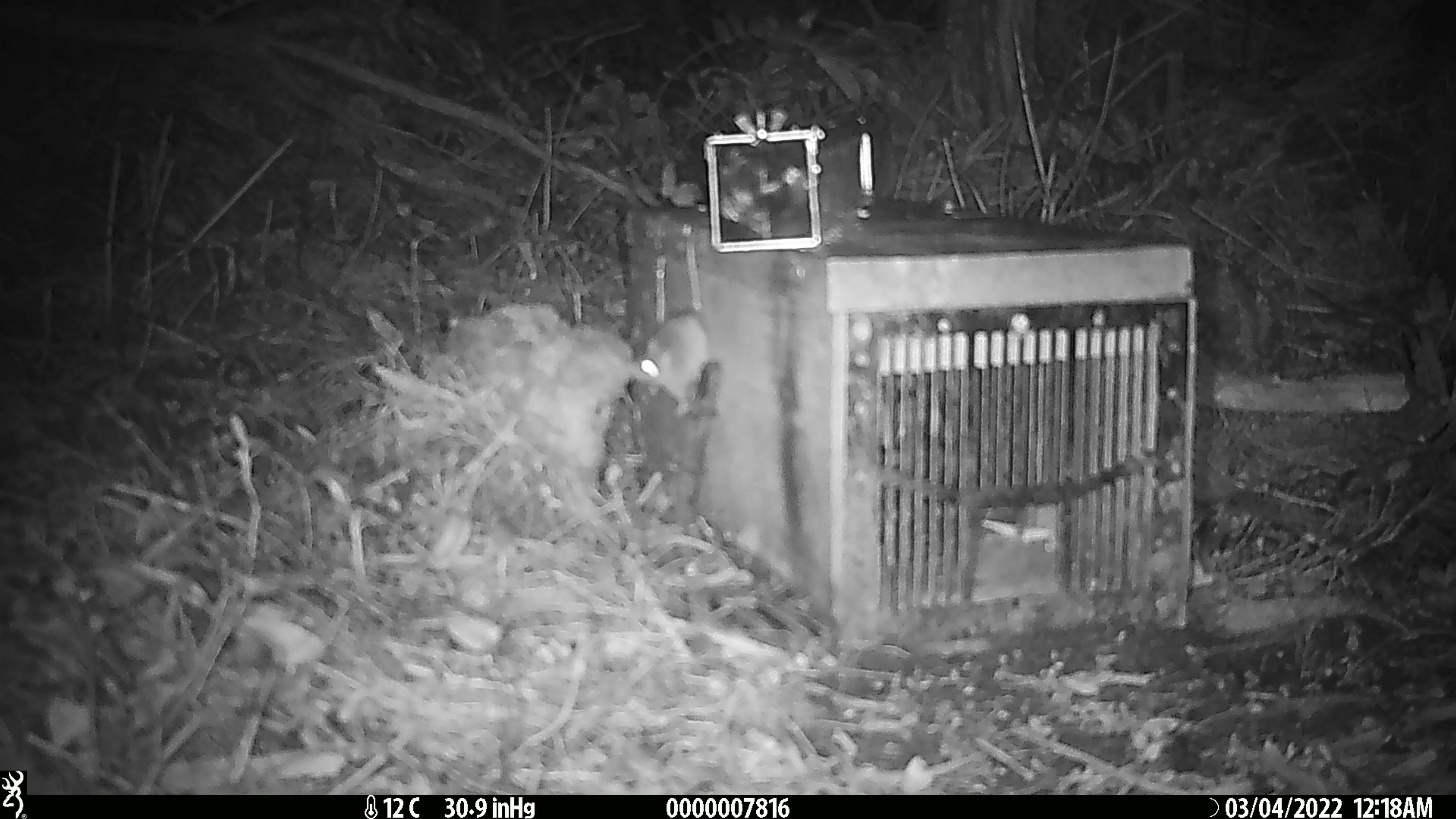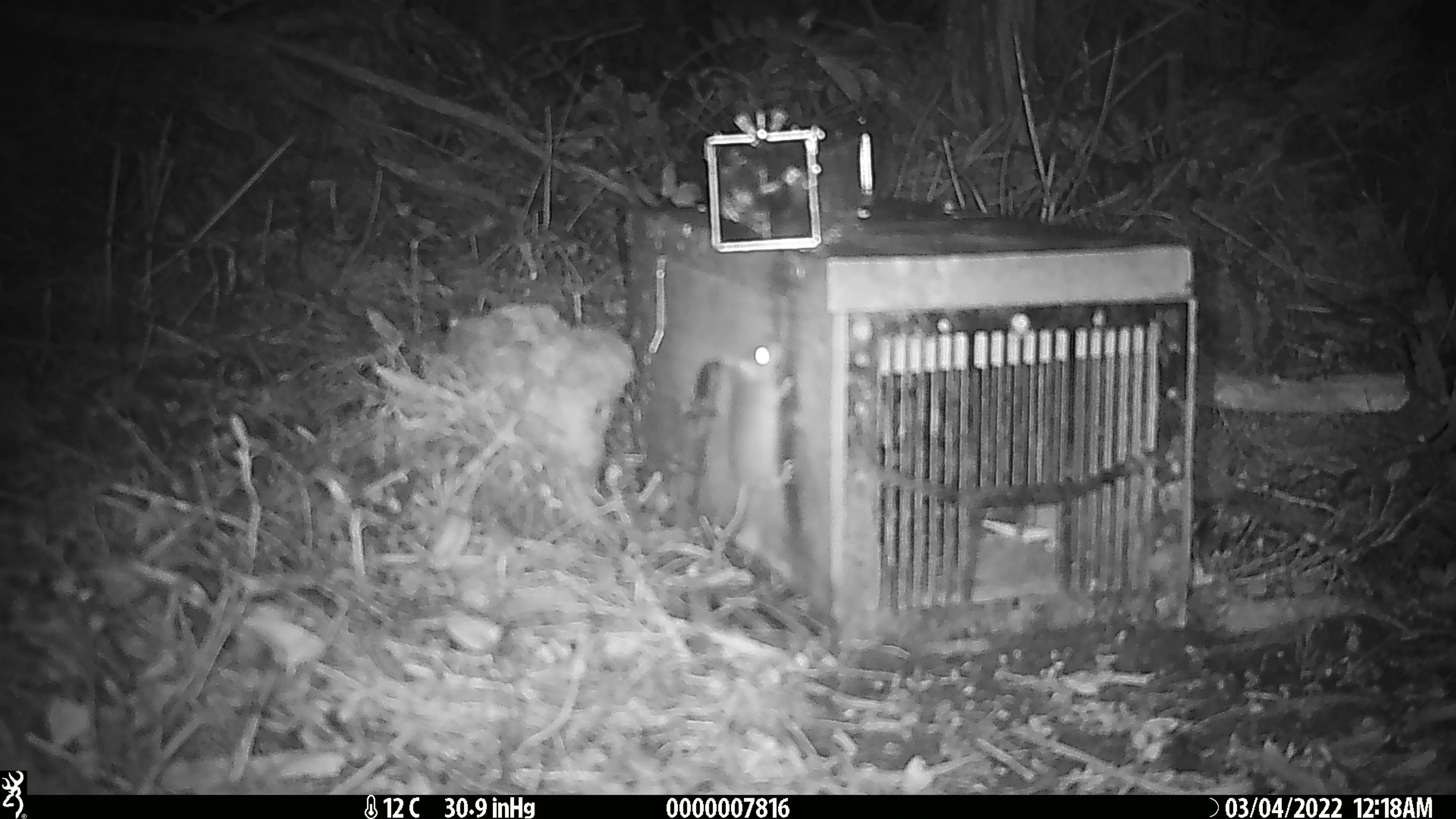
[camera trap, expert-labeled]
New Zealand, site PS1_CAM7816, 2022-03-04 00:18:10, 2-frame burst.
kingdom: Animalia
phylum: Chordata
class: Mammalia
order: Rodentia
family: Muridae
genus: Mus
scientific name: Mus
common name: mouse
Mouse (Mus).